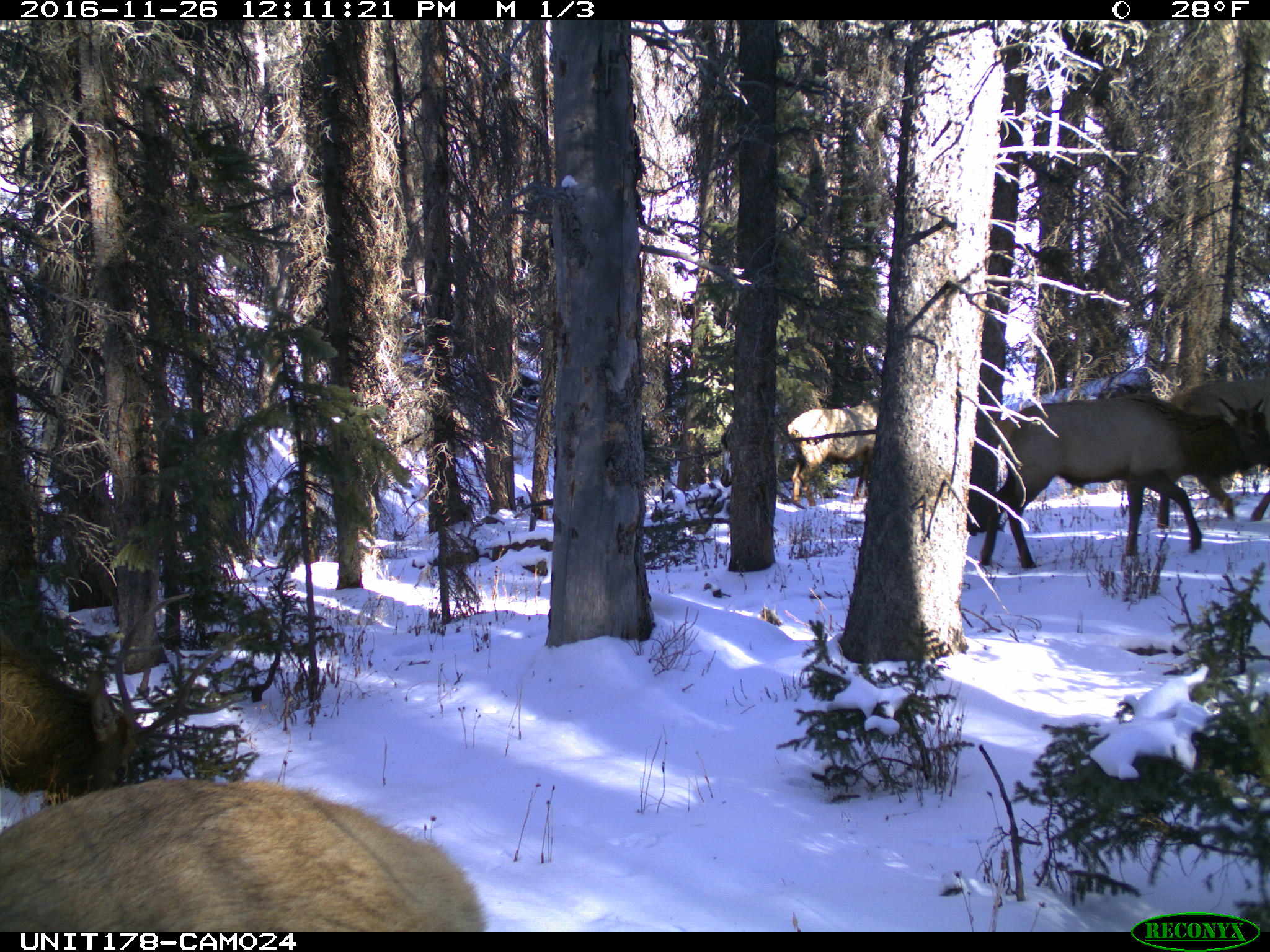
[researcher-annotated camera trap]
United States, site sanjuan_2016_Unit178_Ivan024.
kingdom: Animalia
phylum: Chordata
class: Mammalia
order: Artiodactyla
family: Cervidae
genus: Cervus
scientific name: Cervus elaphus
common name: red deer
Cervus elaphus (red deer).